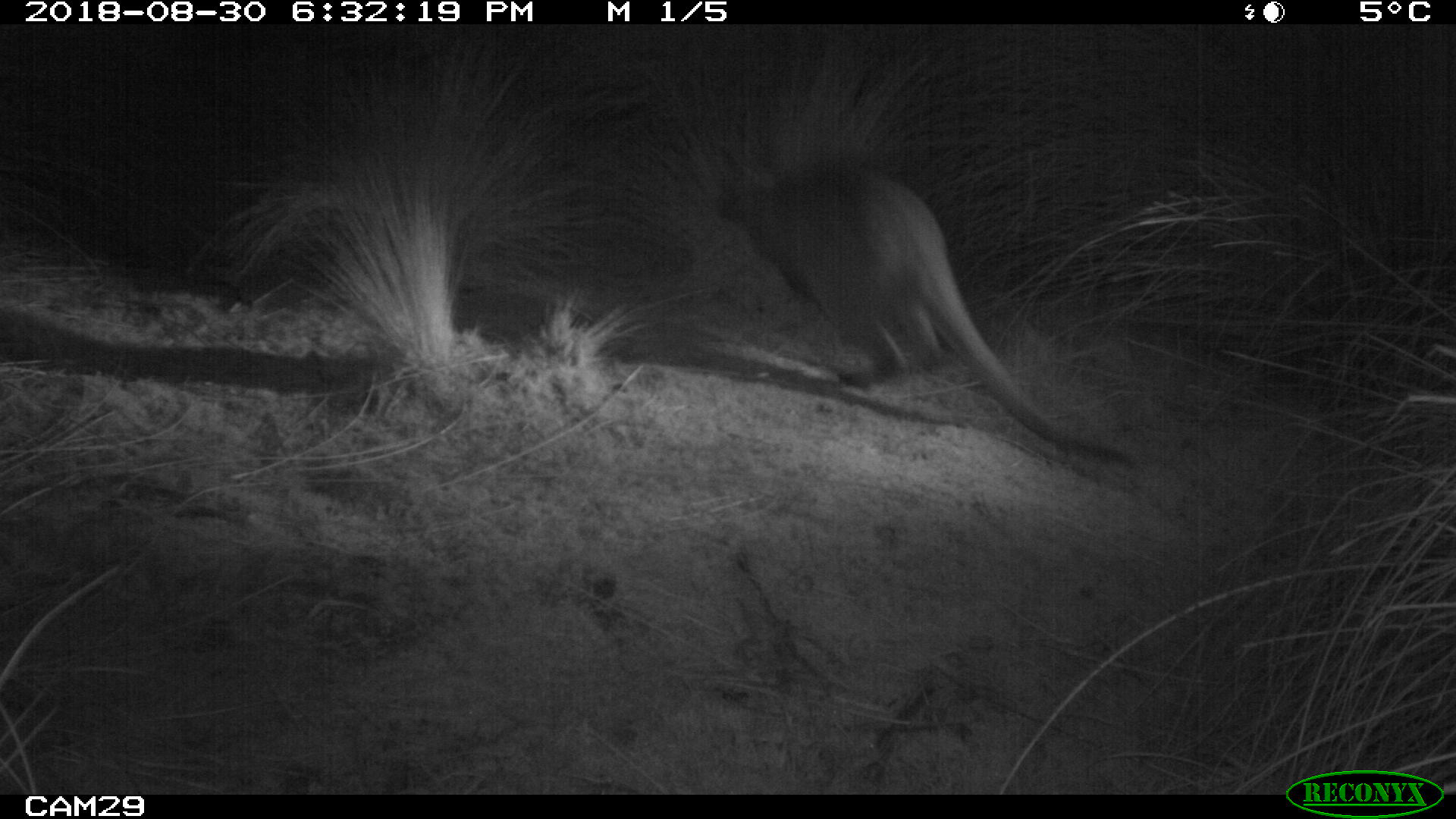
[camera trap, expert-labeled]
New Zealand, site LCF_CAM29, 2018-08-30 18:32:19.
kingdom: Animalia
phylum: Chordata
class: Mammalia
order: Diprotodontia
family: Macropodidae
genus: Notamacropus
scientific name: Notamacropus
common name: wallaby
Wallaby (Notamacropus).